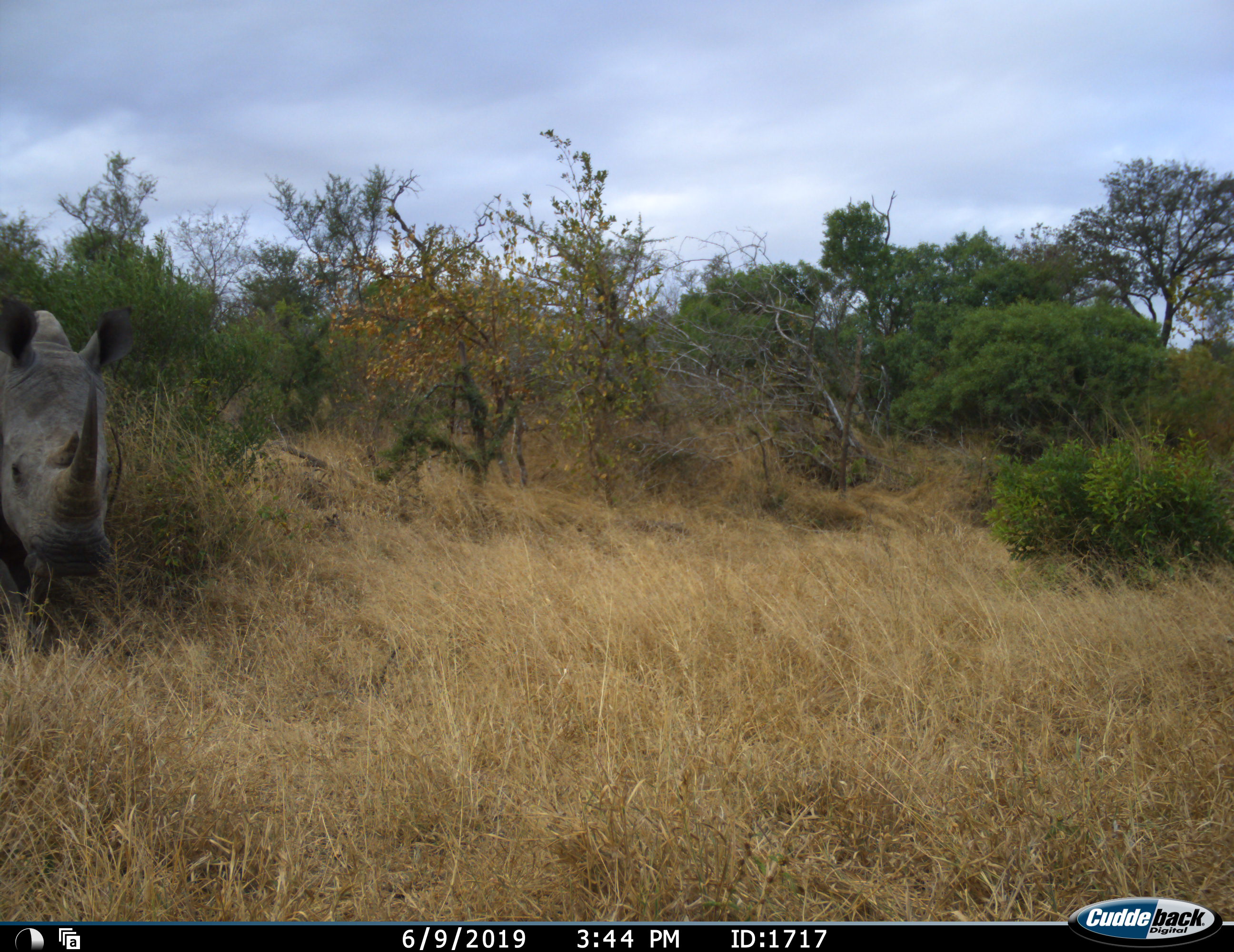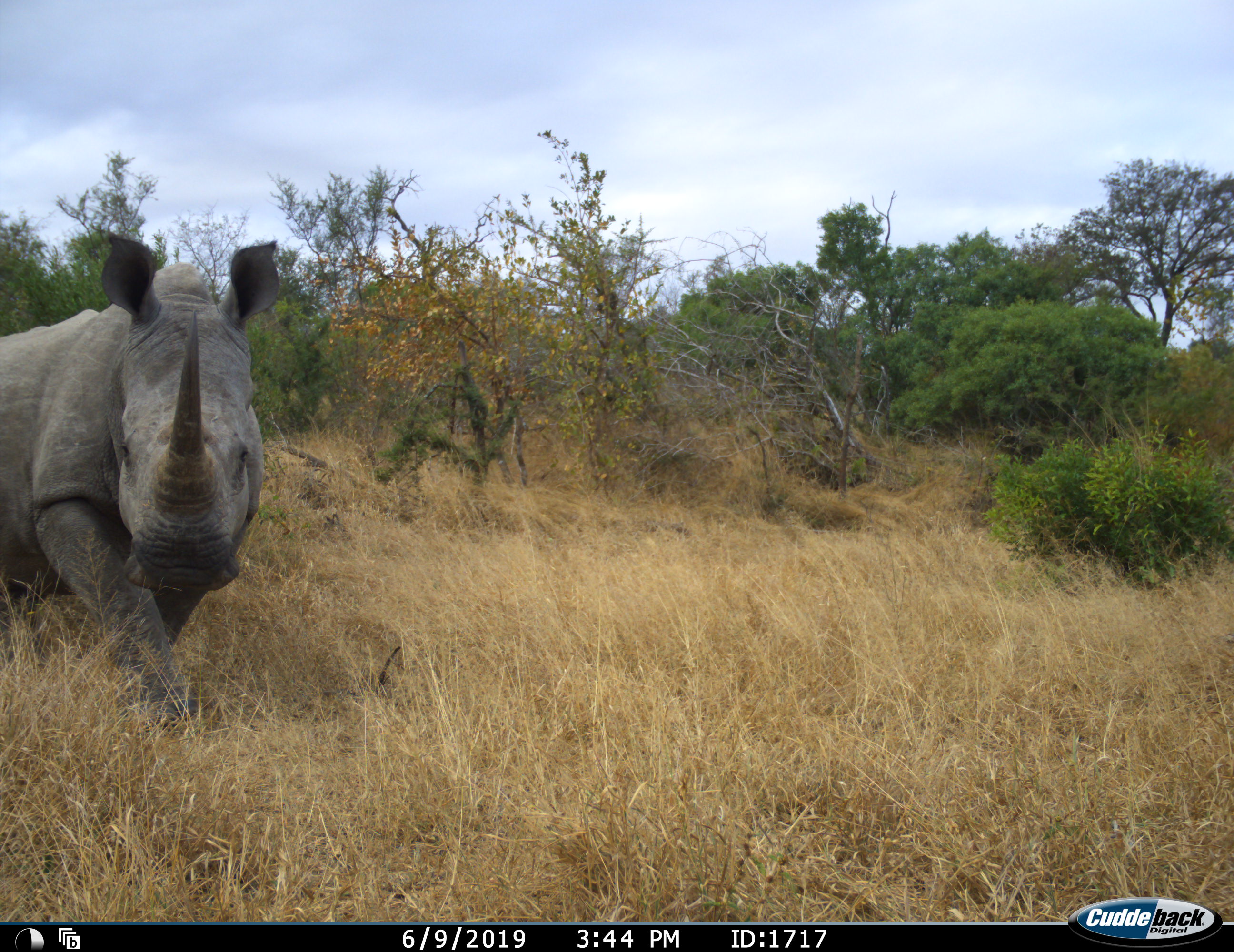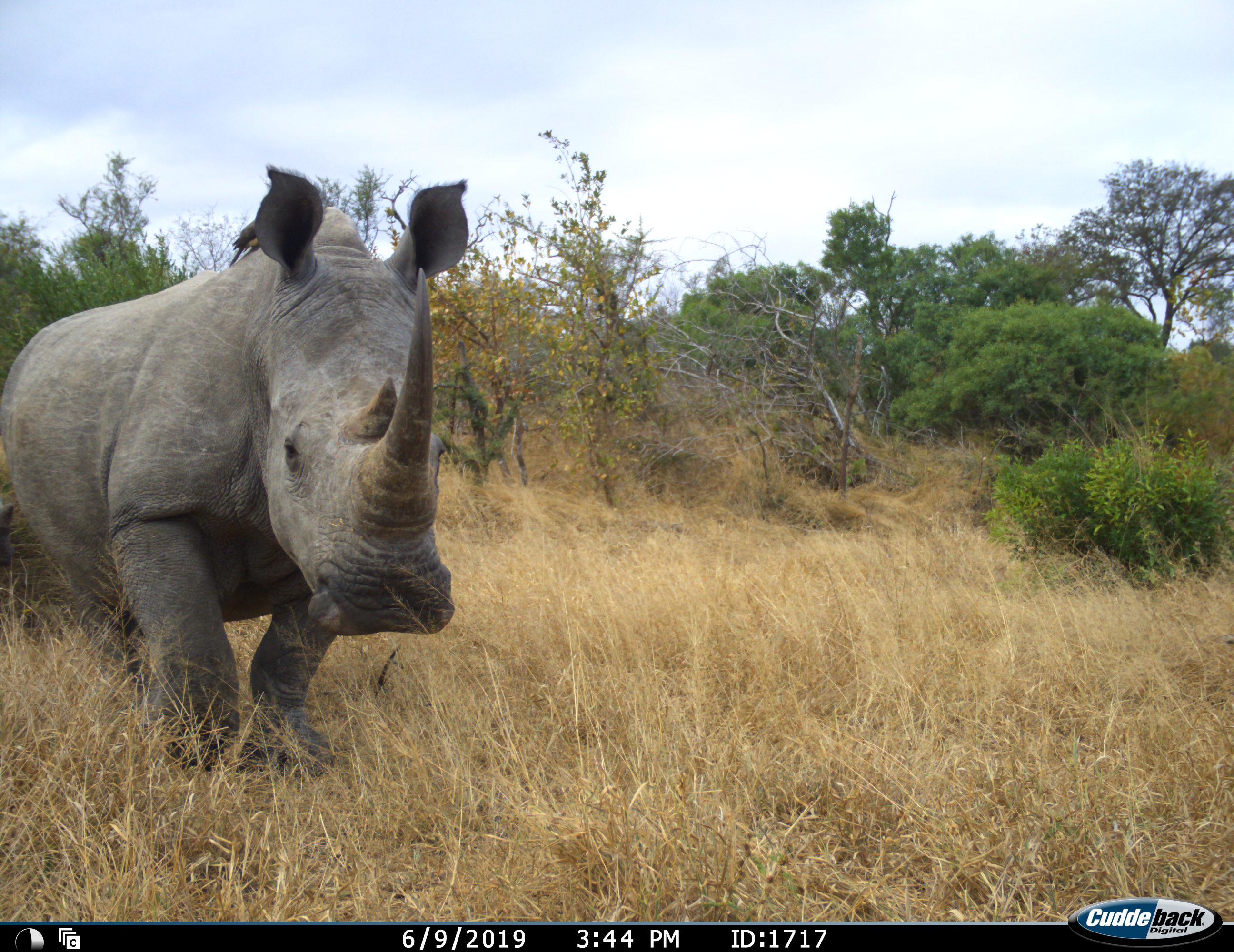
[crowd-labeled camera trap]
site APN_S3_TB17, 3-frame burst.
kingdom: Animalia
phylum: Chordata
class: Mammalia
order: Perissodactyla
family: Rhinocerotidae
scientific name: Rhinocerotidae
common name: unknown rhinoceros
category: rhinocerosunknown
Rhinocerosunknown (unknown rhinoceros) (Rhinocerotidae), count 1. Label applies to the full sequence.